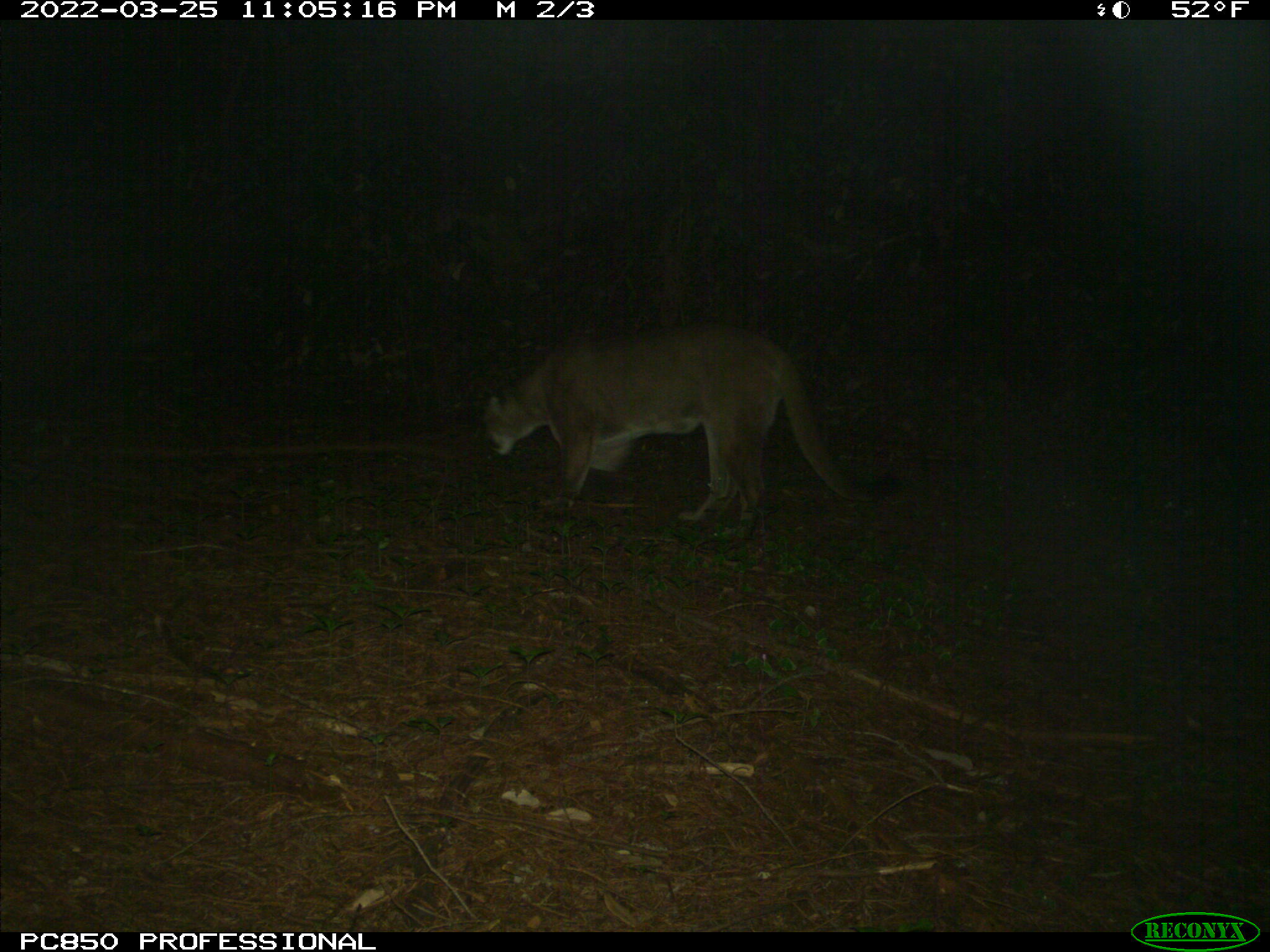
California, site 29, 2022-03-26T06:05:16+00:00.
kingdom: Animalia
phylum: Chordata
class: Mammalia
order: Carnivora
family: Felidae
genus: Puma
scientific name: Puma concolor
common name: puma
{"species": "puma (Puma concolor)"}